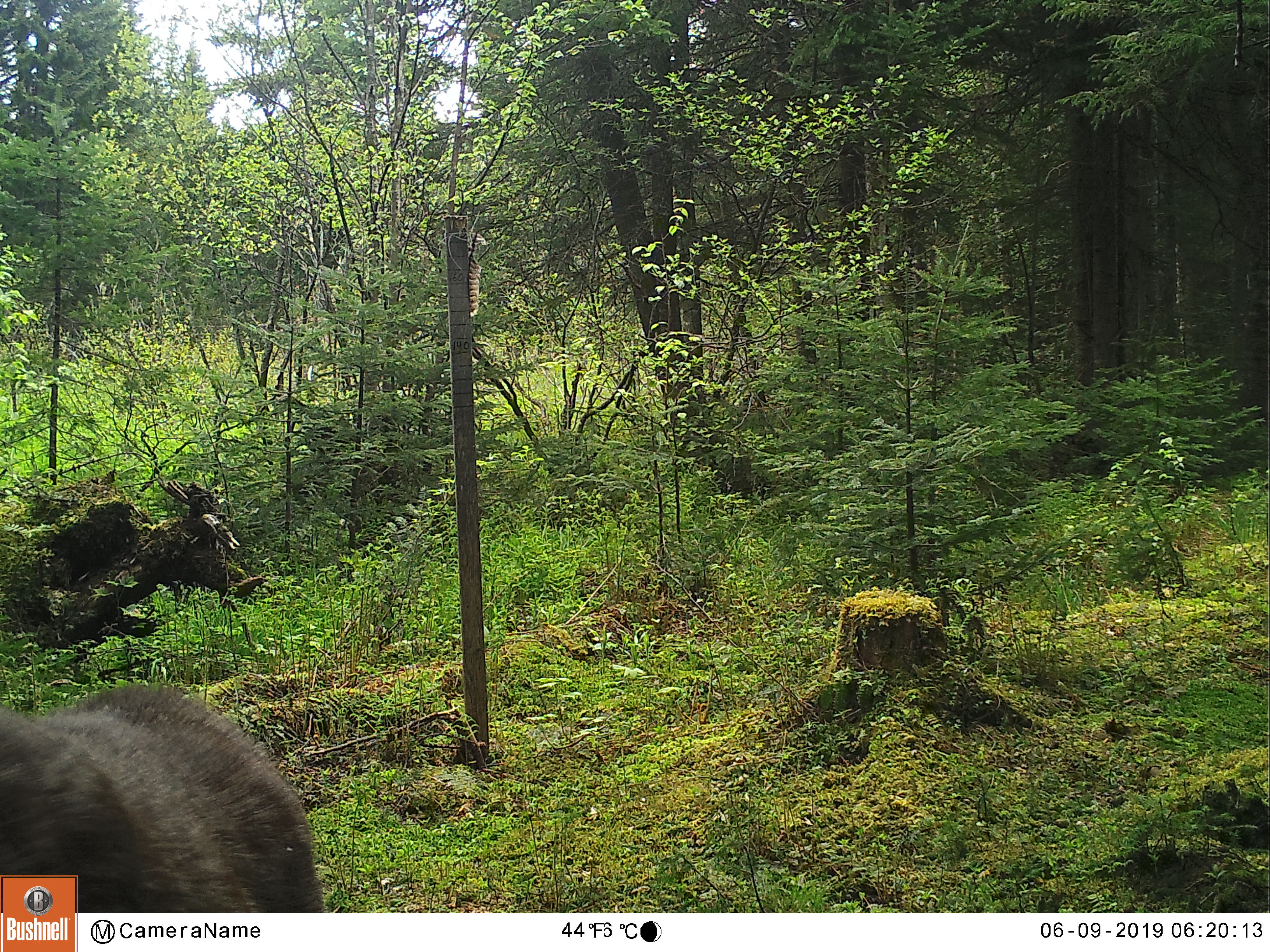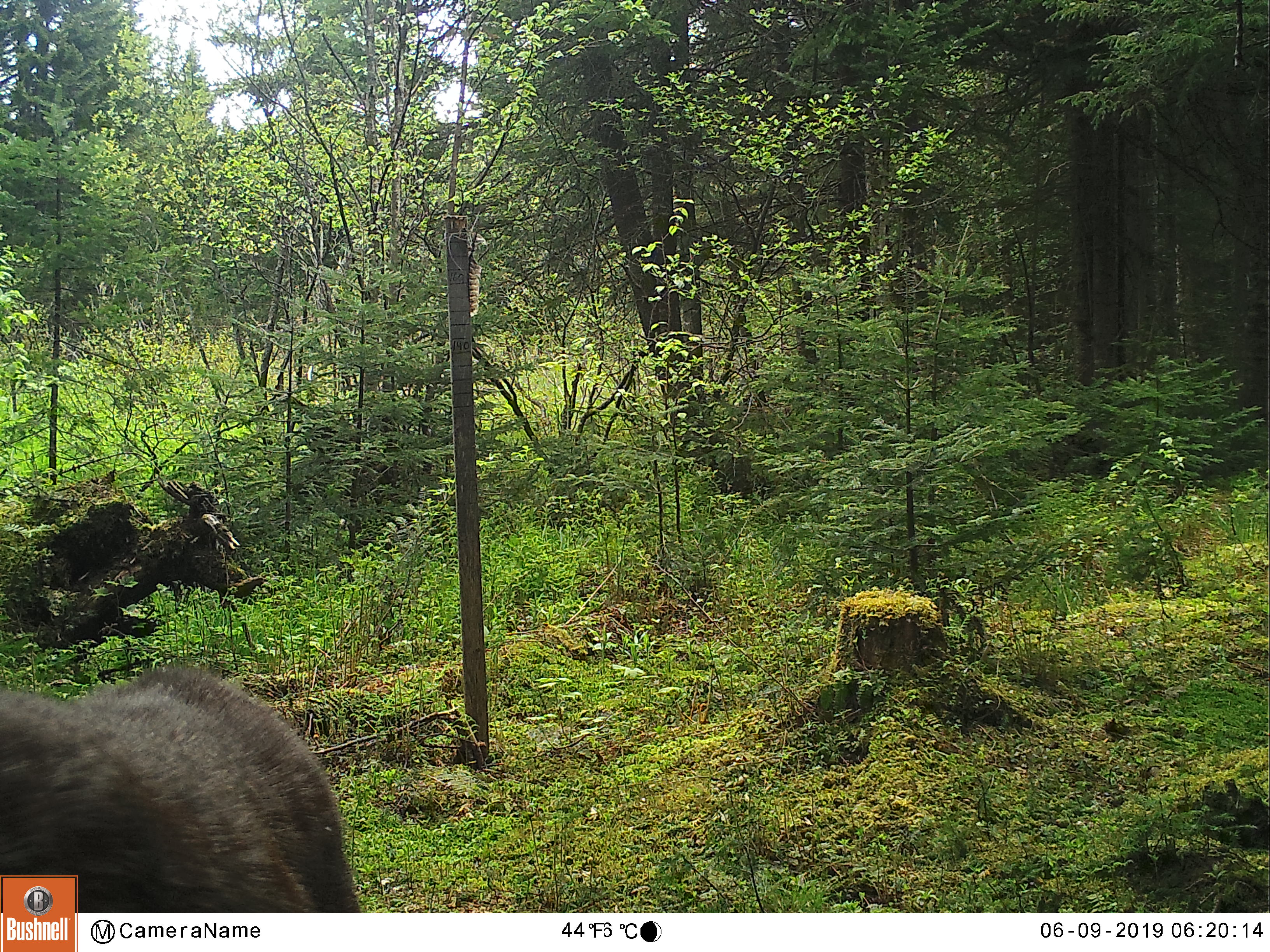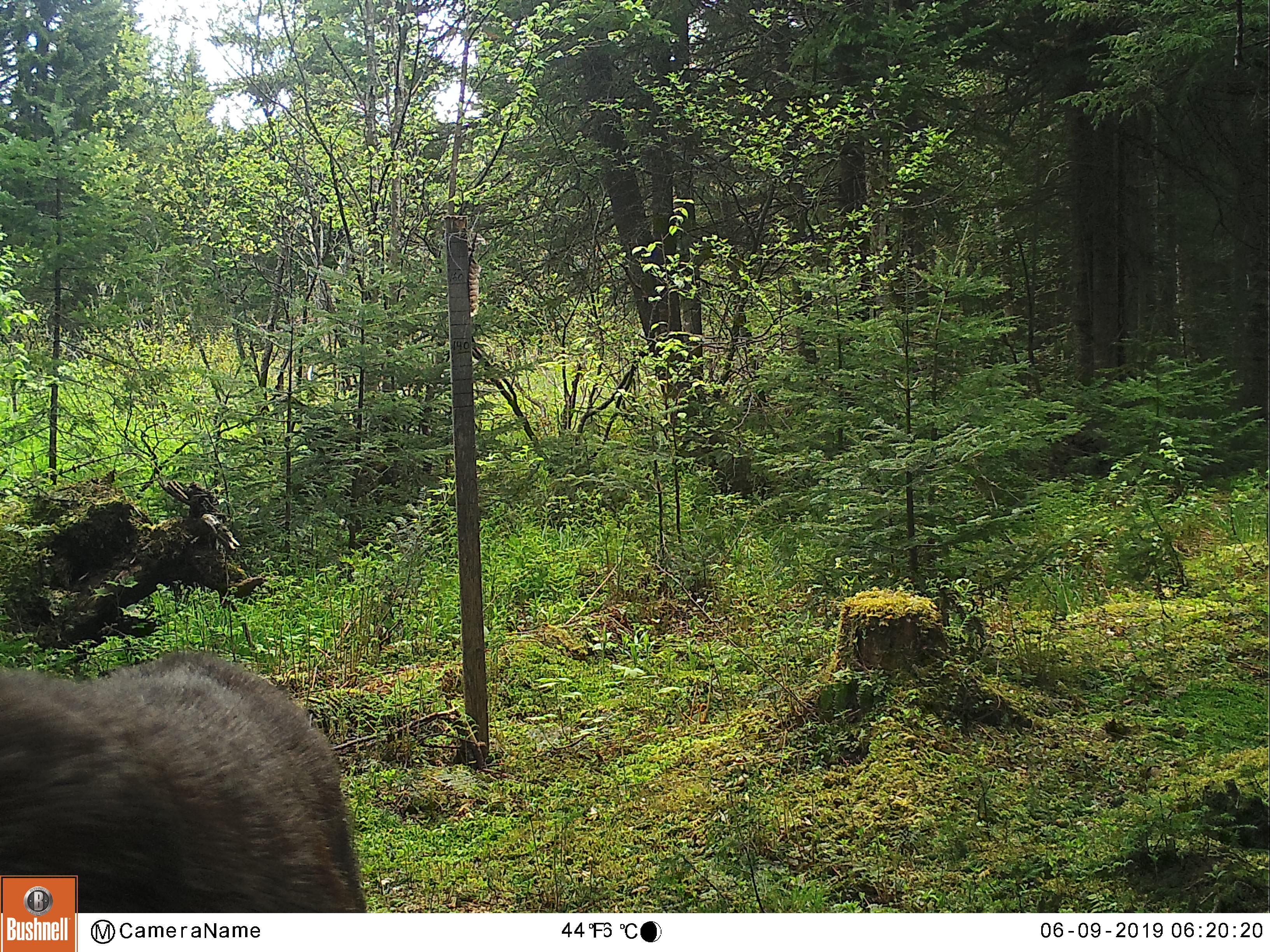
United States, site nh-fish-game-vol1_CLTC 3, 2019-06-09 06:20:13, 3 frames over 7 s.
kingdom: Animalia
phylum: Chordata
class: Mammalia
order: Artiodactyla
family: Cervidae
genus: Odocoileus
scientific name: Odocoileus virginianus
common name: white-tailed deer